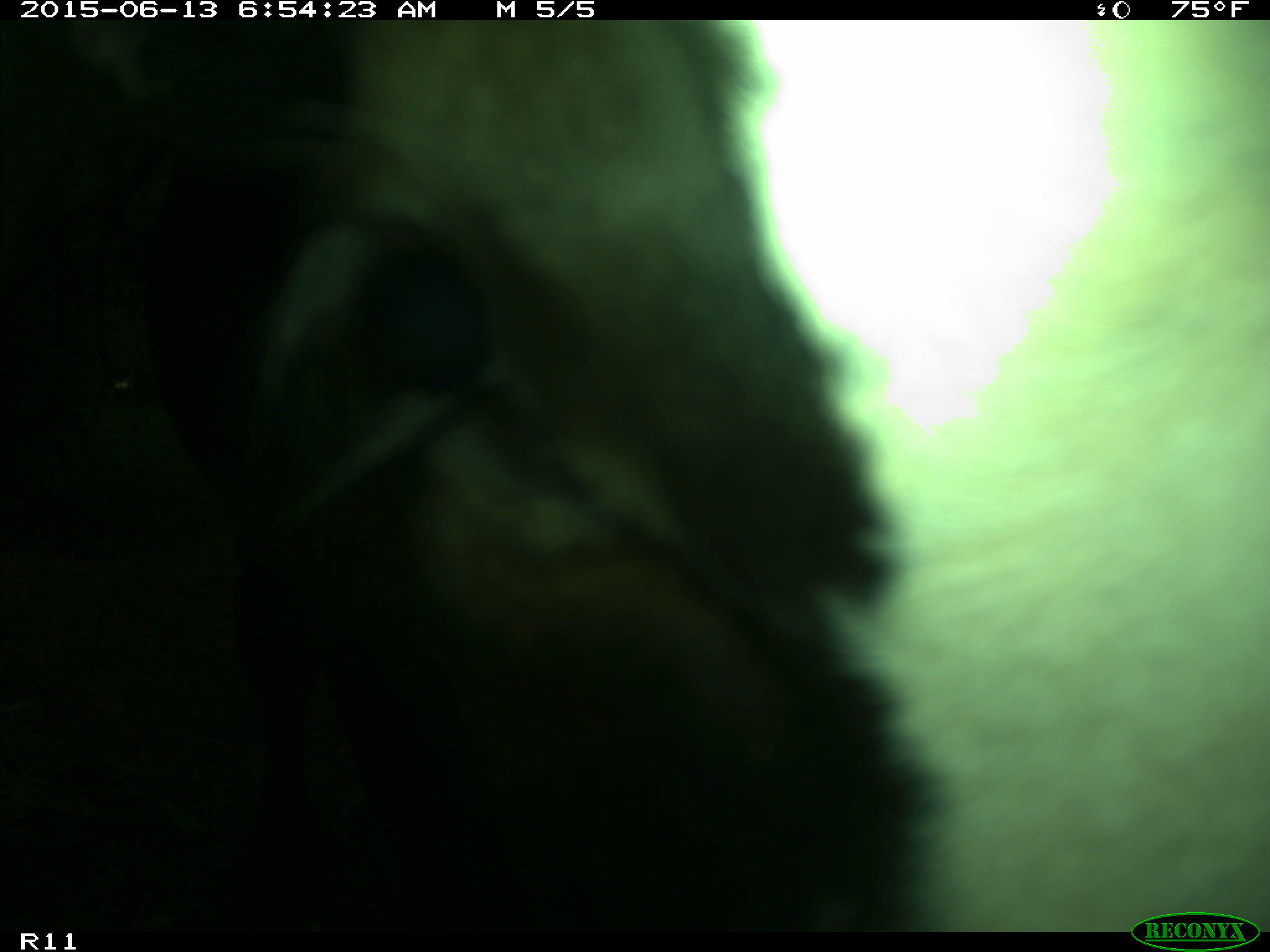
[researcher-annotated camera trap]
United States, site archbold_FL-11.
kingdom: Animalia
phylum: Chordata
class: Mammalia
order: Artiodactyla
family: Bovidae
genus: Bos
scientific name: Bos taurus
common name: domestic cow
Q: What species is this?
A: Bos taurus (domestic cow).